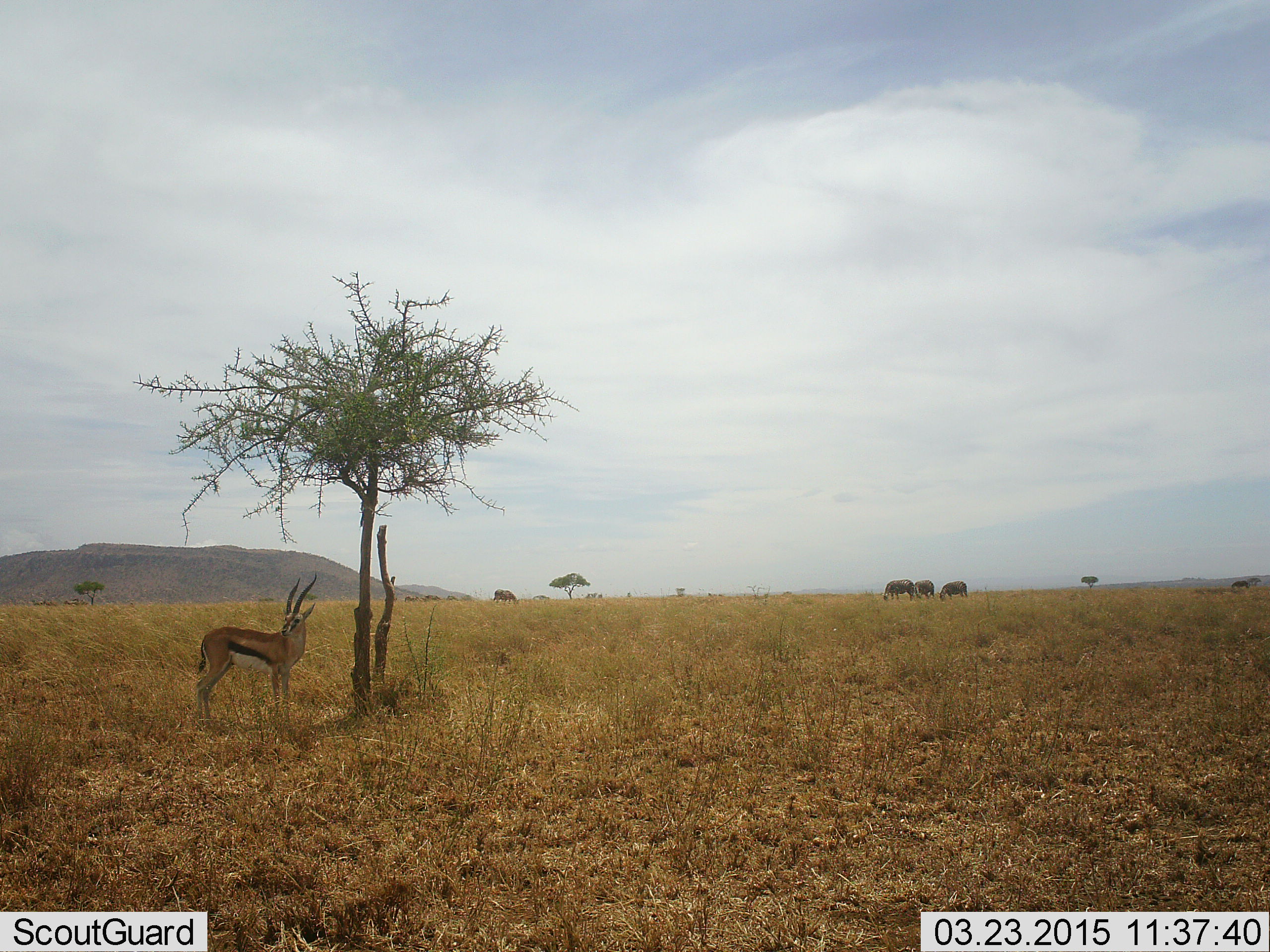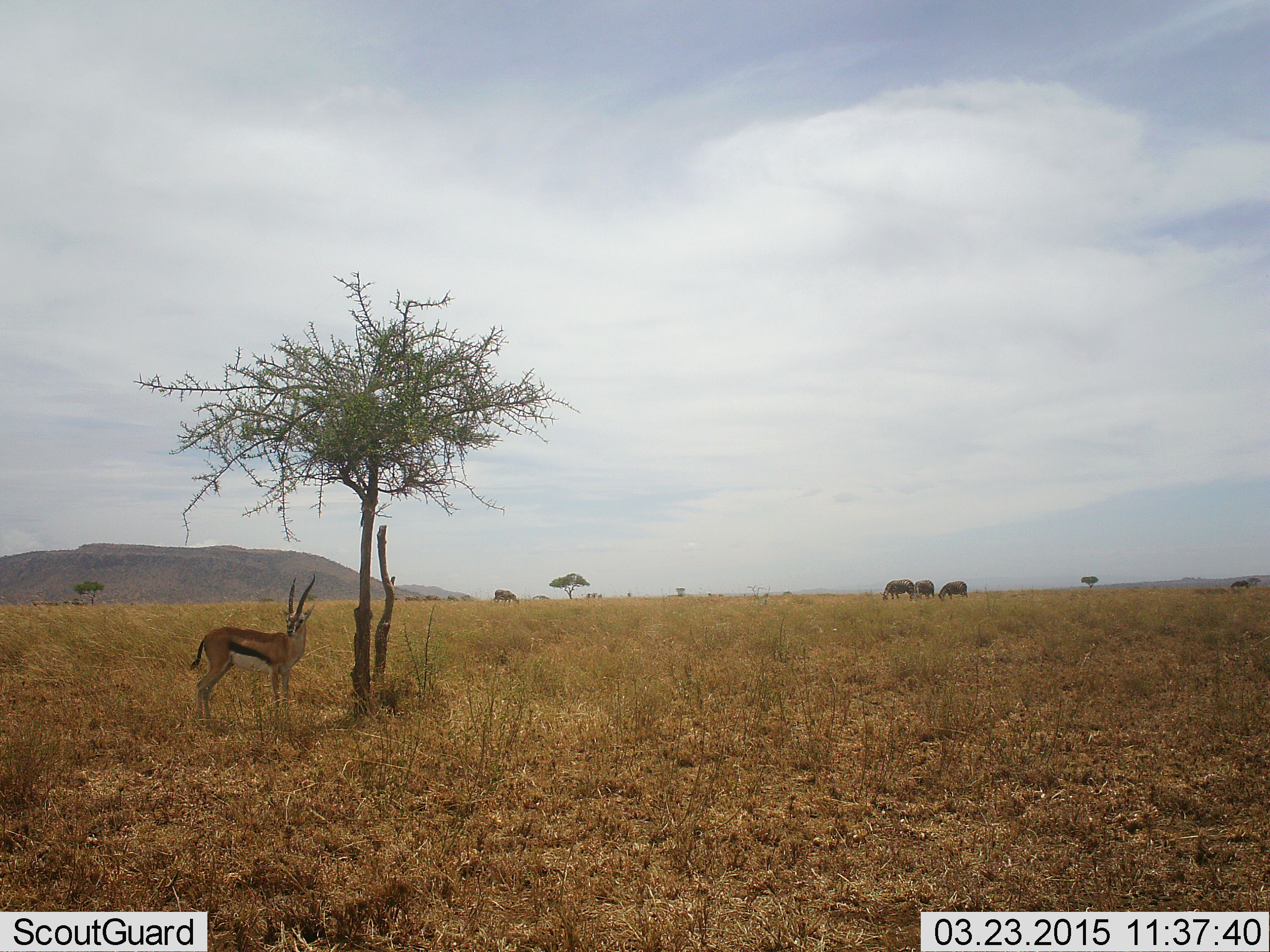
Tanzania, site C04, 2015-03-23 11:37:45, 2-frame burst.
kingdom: Animalia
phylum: Chordata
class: Mammalia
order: Artiodactyla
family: Bovidae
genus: Nanger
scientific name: Nanger granti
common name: grant's gazelle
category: gazellegrants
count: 1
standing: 75%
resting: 25%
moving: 50%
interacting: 0%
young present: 0%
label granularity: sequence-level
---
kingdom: Animalia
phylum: Chordata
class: Mammalia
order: Artiodactyla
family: Bovidae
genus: Eudorcas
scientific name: Eudorcas thomsonii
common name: thomson's gazelle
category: gazellethomsons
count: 1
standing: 100%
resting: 0%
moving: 0%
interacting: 0%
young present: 0%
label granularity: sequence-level